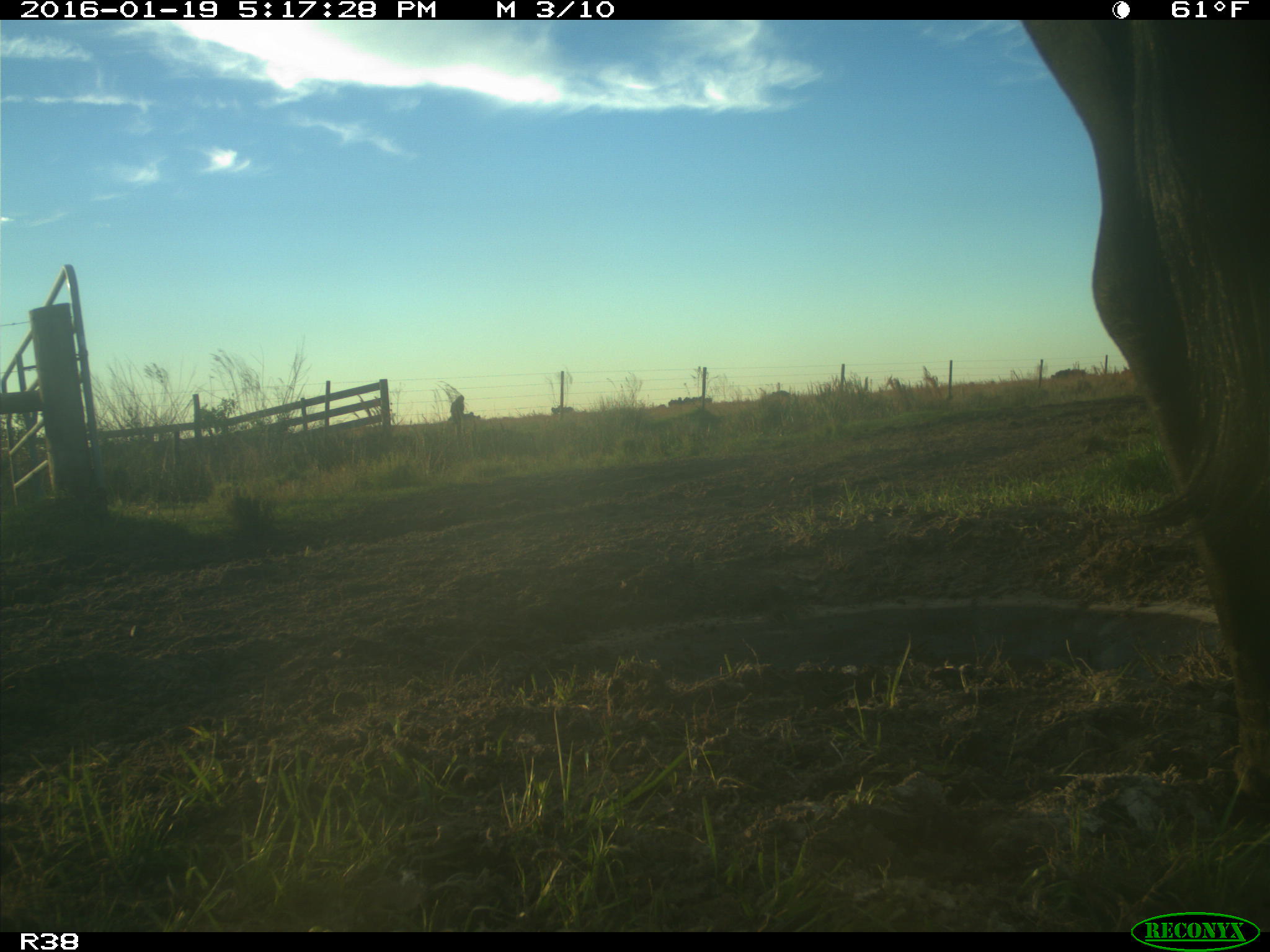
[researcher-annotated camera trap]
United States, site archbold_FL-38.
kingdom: Animalia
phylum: Chordata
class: Mammalia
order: Artiodactyla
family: Bovidae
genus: Bos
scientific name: Bos taurus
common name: domestic cow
Bos taurus (domestic cow).